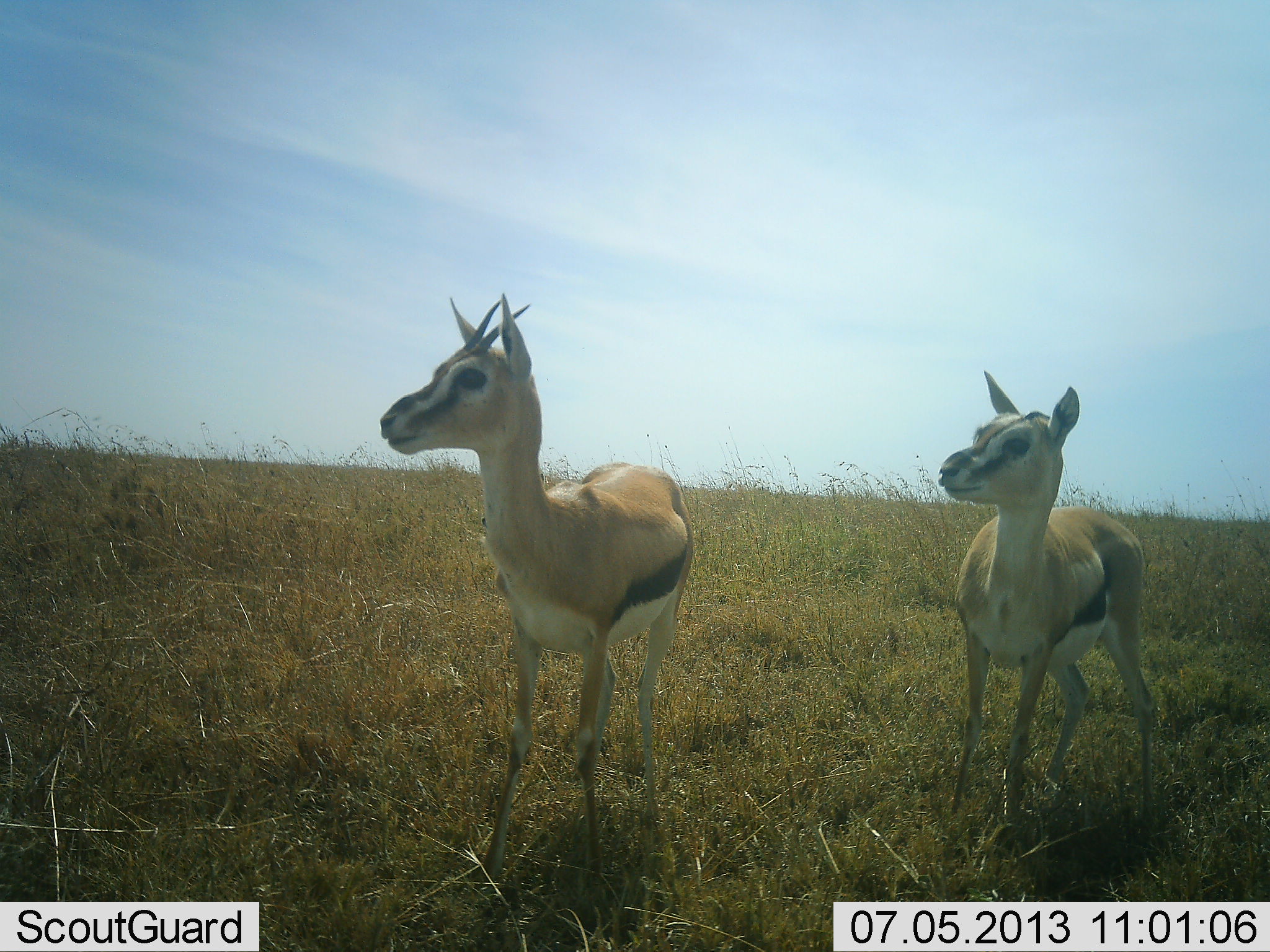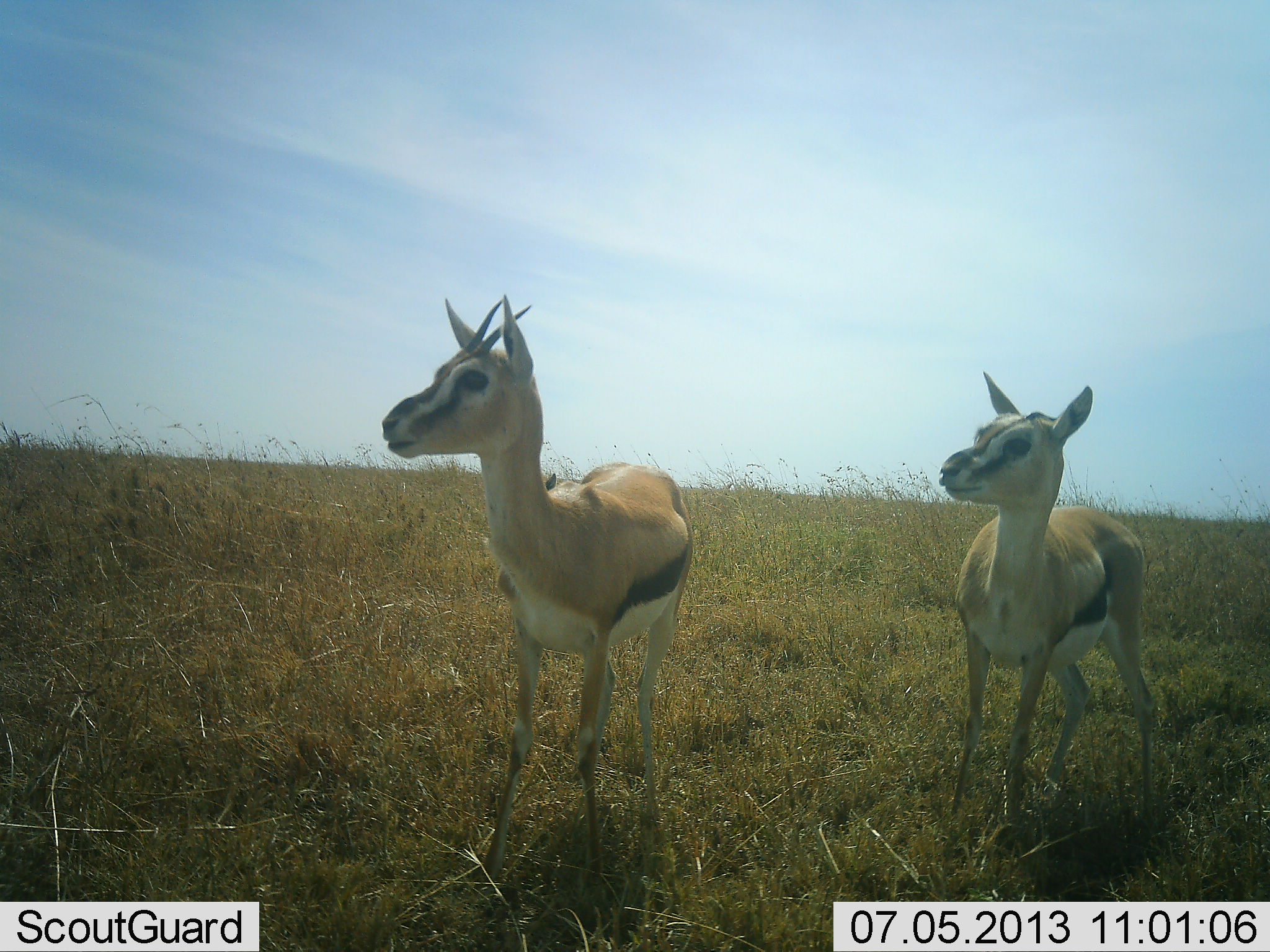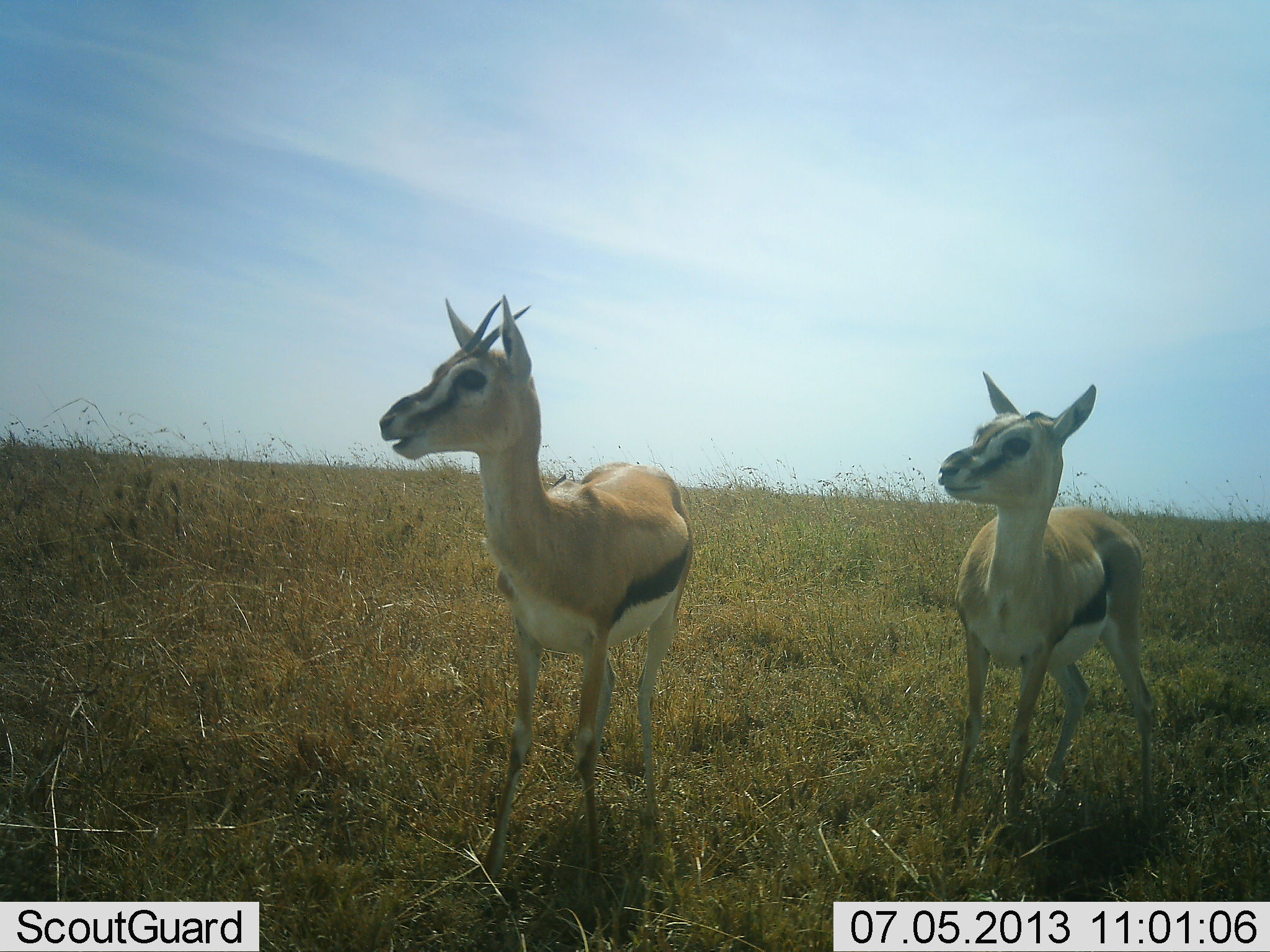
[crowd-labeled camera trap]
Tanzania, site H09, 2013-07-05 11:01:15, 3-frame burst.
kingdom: Animalia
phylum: Chordata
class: Mammalia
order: Artiodactyla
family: Bovidae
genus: Eudorcas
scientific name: Eudorcas thomsonii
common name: thomson's gazelle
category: gazellethomsons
Gazellethomsons (thomson's gazelle) (Eudorcas thomsonii), count 2. Behavior (volunteer vote fractions): standing 100%, resting 0%, moving 0%, interacting 0%. Young present (vote fraction): 30%. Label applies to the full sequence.